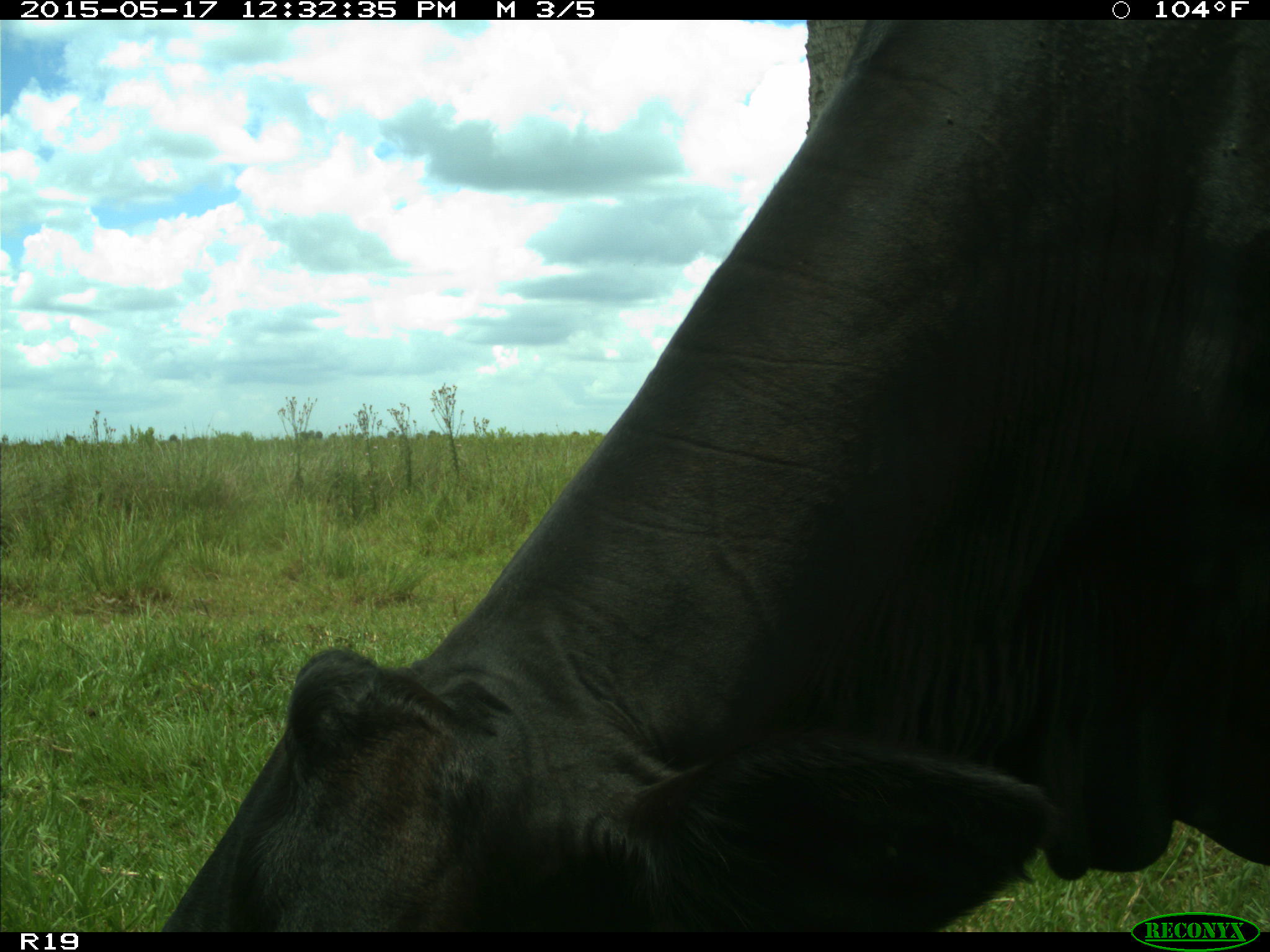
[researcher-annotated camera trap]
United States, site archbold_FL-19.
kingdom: Animalia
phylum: Chordata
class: Mammalia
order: Artiodactyla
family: Bovidae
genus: Bos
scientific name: Bos taurus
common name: domestic cow